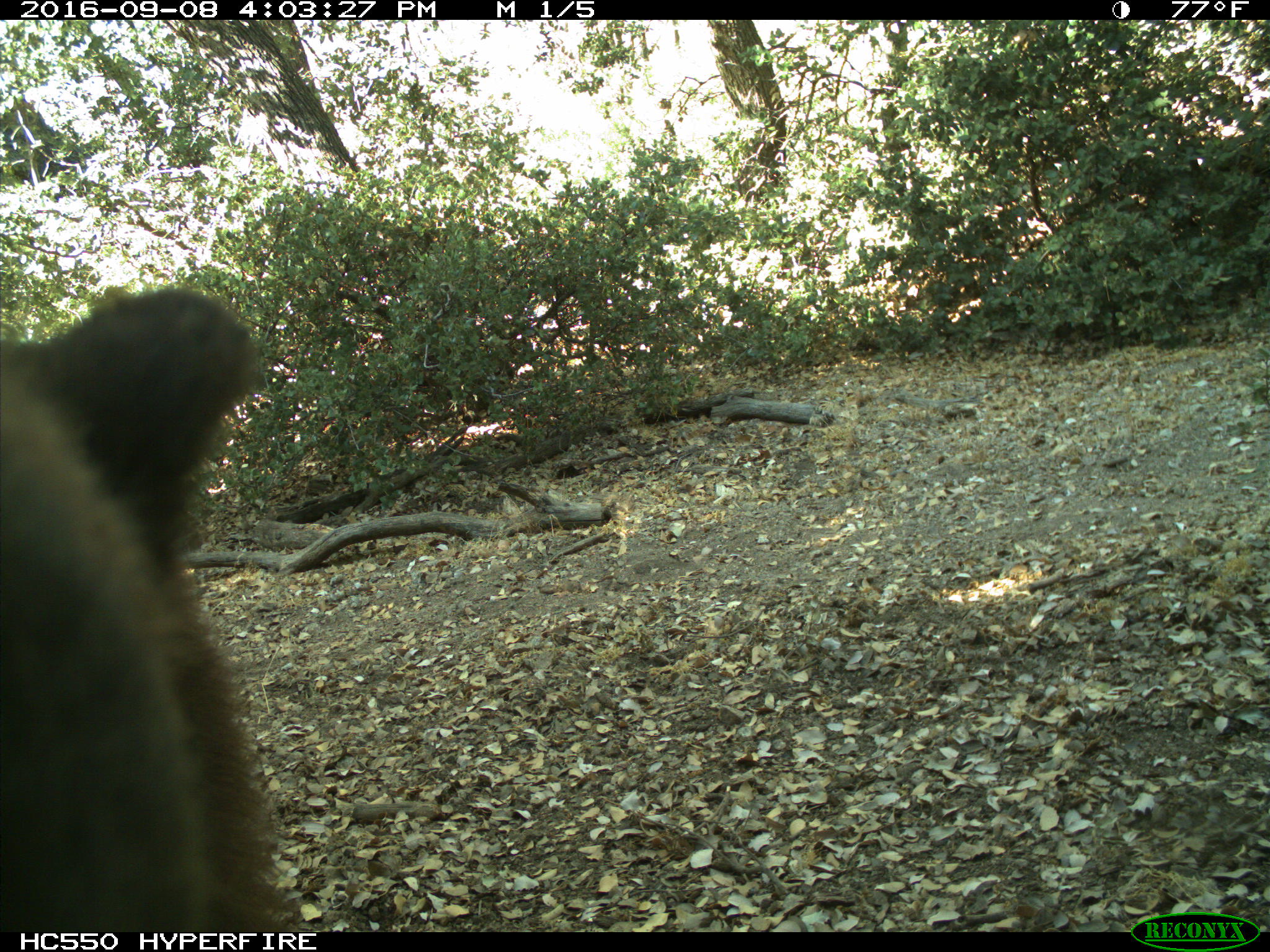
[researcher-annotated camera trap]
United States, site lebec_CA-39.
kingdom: Animalia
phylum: Chordata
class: Mammalia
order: Carnivora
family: Ursidae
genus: Ursus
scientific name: Ursus americanus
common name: american black bear